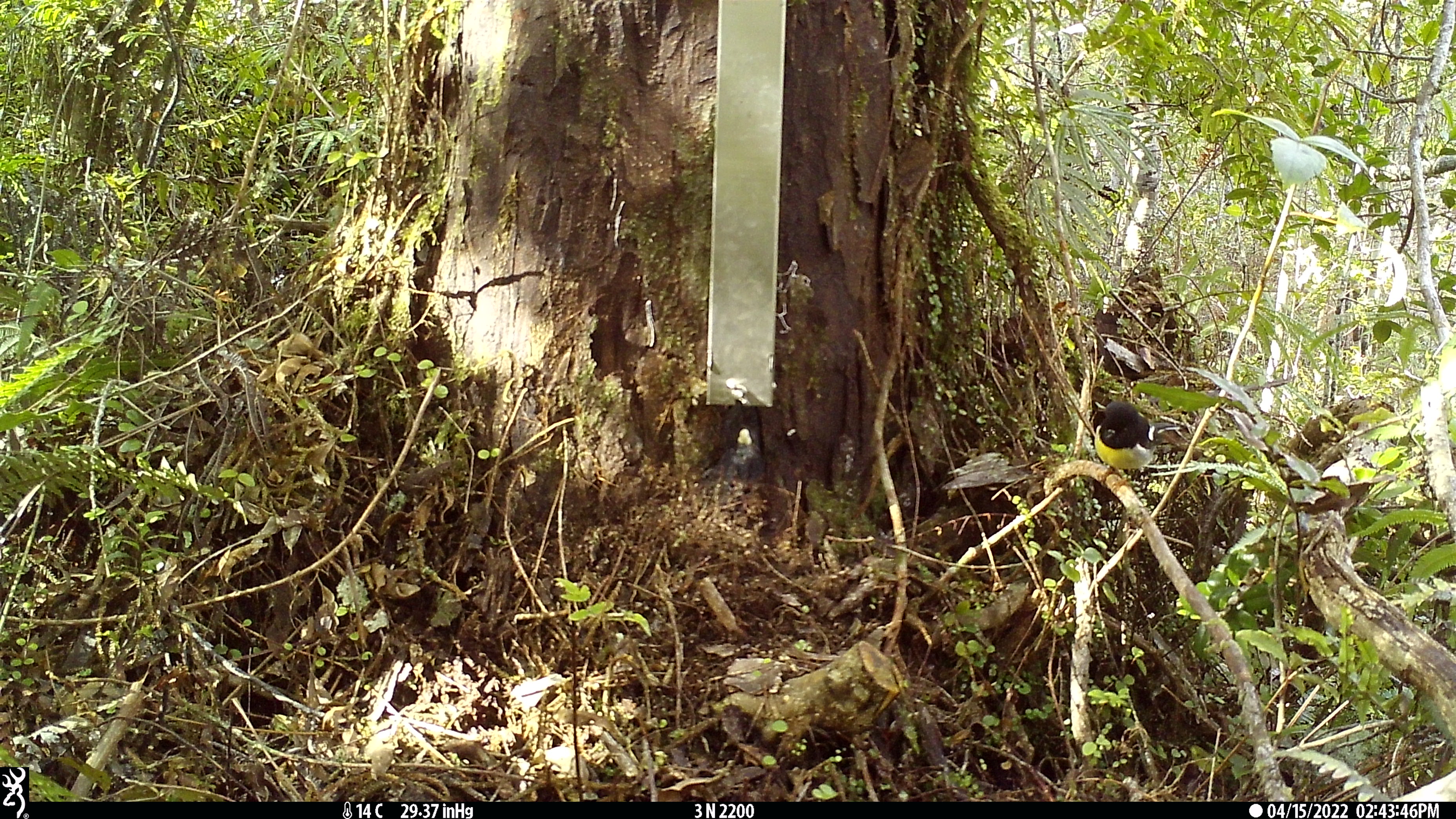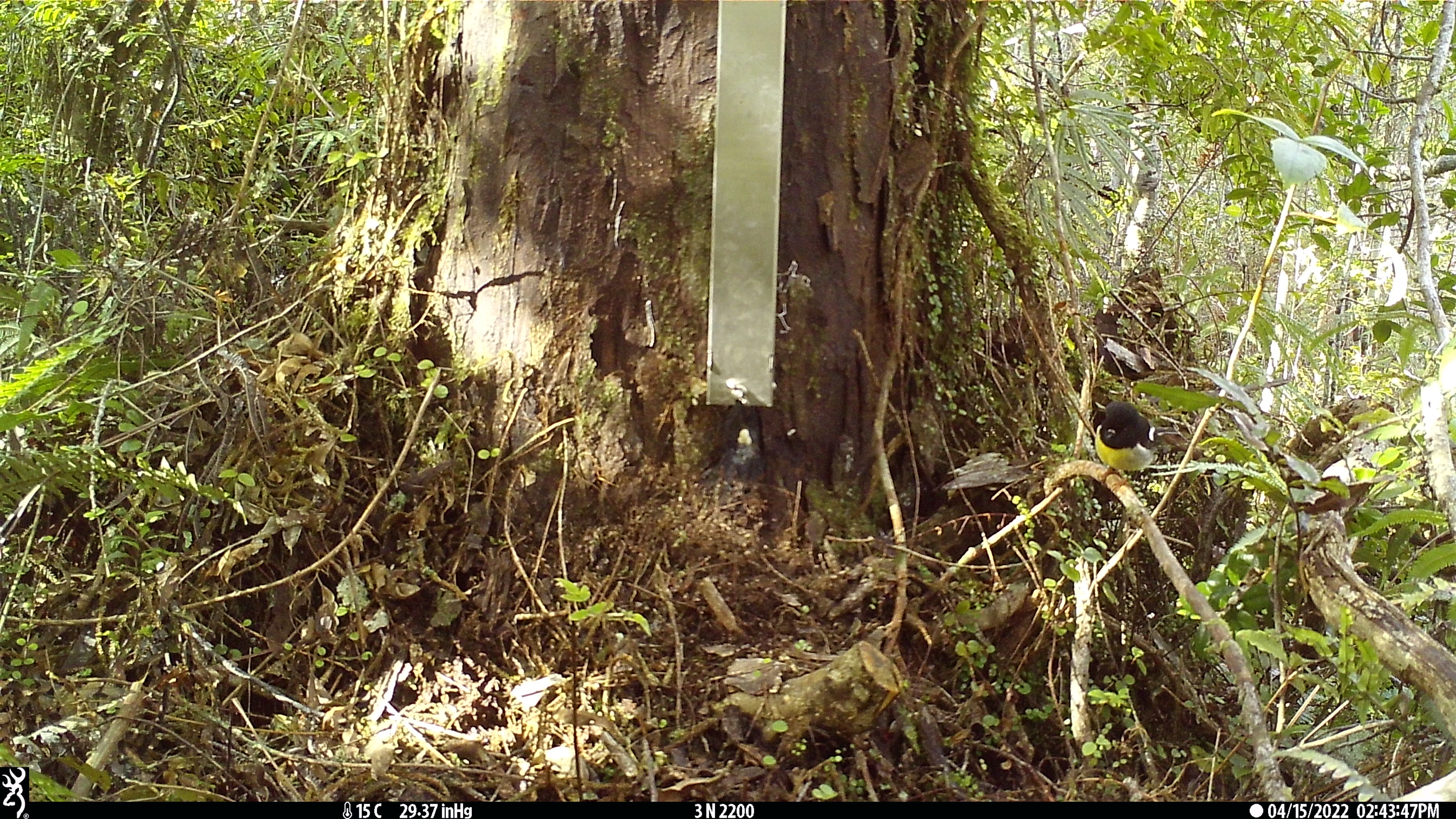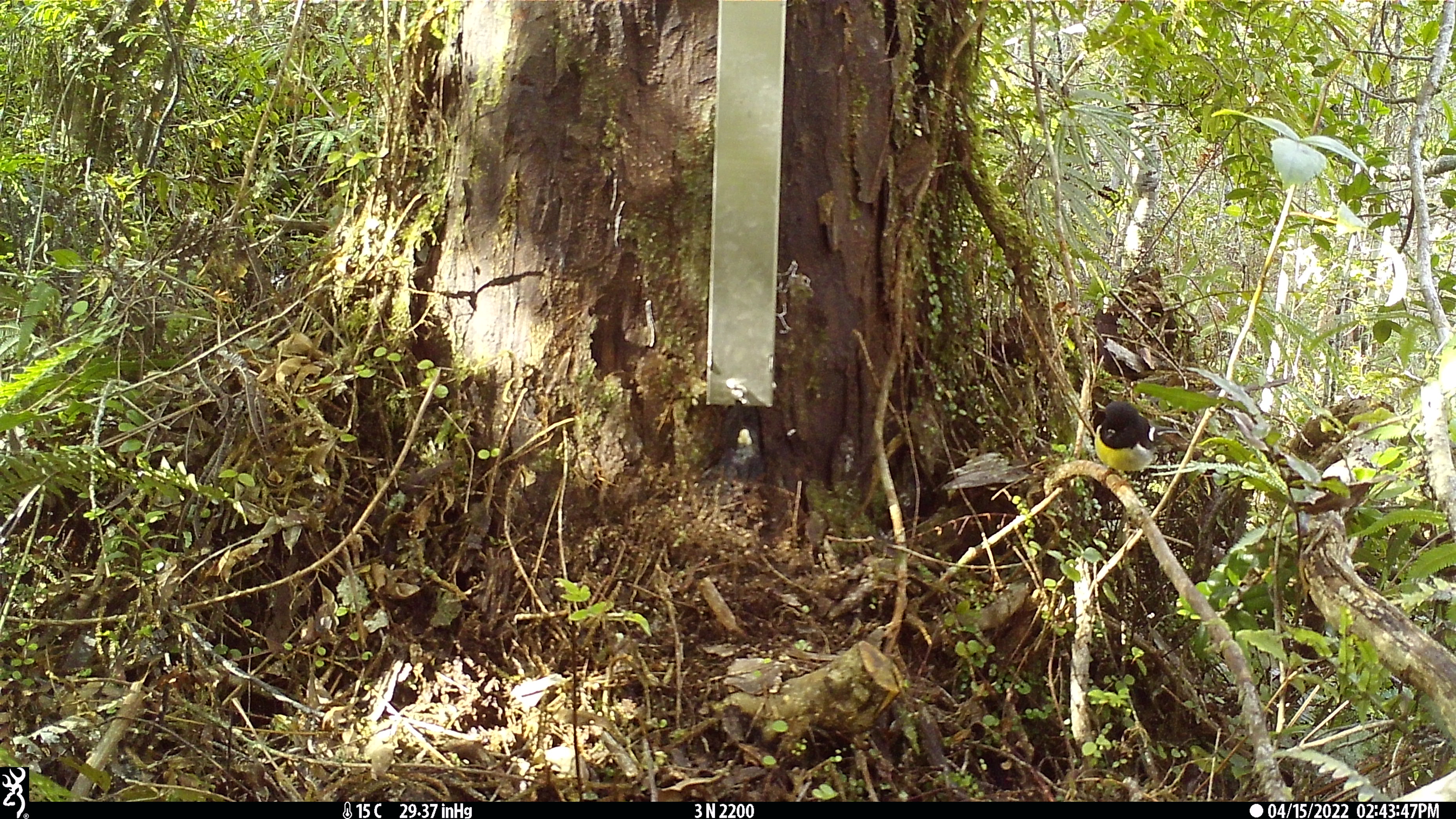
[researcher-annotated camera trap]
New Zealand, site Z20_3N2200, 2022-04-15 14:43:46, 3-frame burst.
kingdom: Animalia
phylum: Chordata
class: Aves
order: Passeriformes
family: Petroicidae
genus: Petroica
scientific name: Petroica macrocephala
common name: tomtit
Tomtit (Petroica macrocephala).